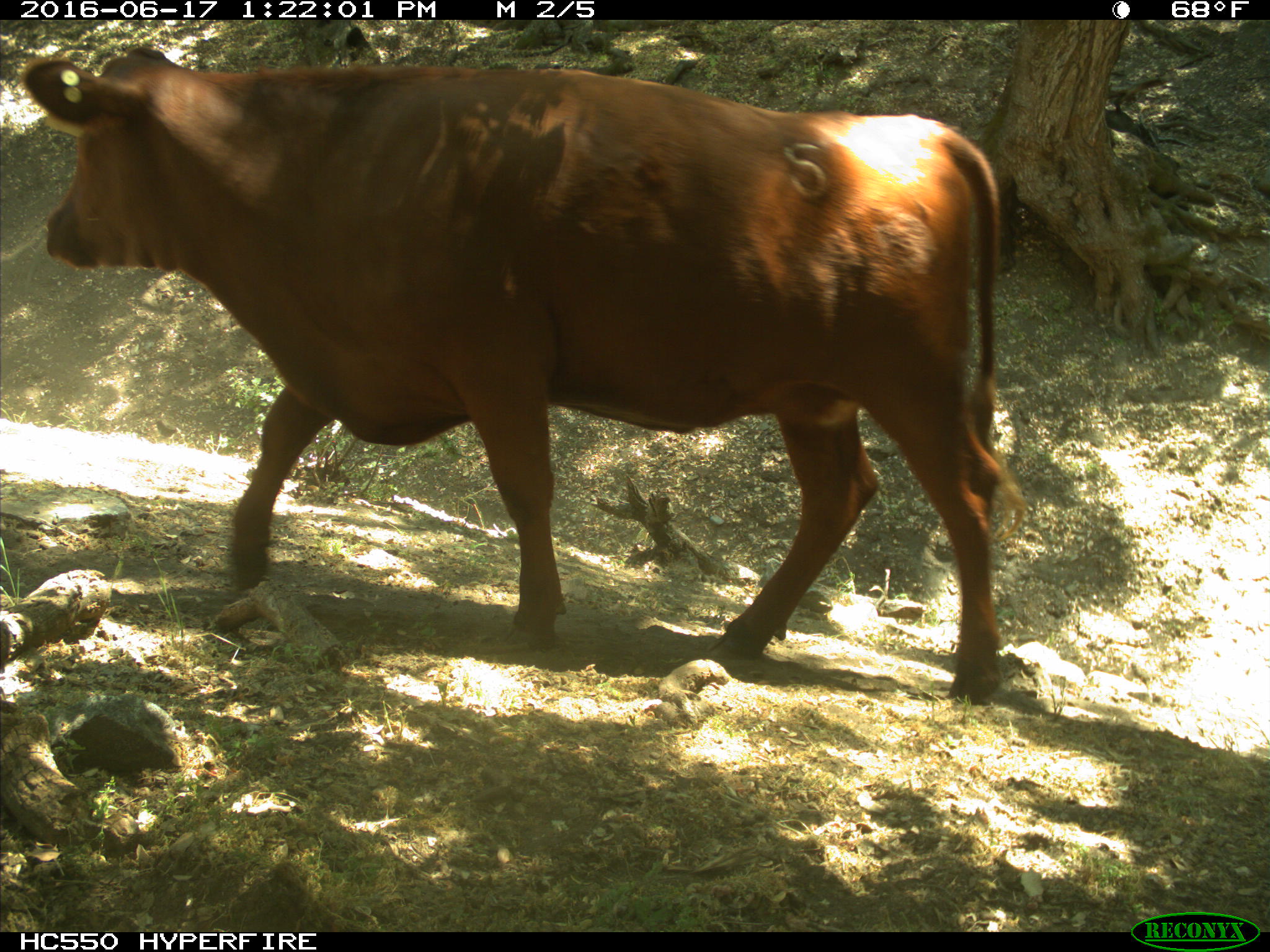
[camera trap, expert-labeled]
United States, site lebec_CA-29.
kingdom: Animalia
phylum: Chordata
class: Mammalia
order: Artiodactyla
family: Bovidae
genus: Bos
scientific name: Bos taurus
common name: domestic cow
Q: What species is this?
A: Bos taurus (domestic cow).